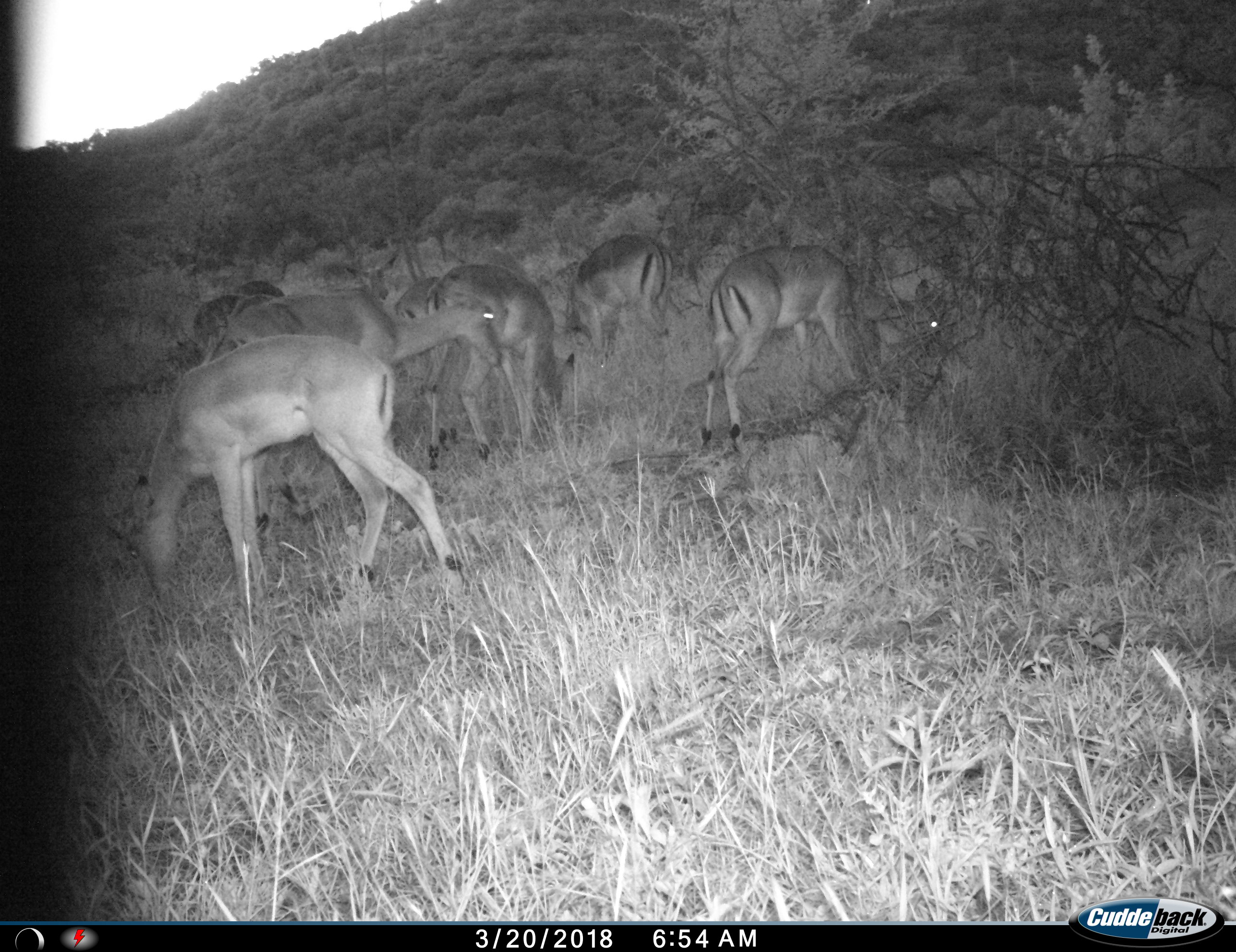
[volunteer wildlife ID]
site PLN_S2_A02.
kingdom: Animalia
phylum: Chordata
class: Mammalia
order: Artiodactyla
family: Bovidae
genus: Aepyceros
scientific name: Aepyceros melampus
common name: impala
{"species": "impala (Aepyceros melampus)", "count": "8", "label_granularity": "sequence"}